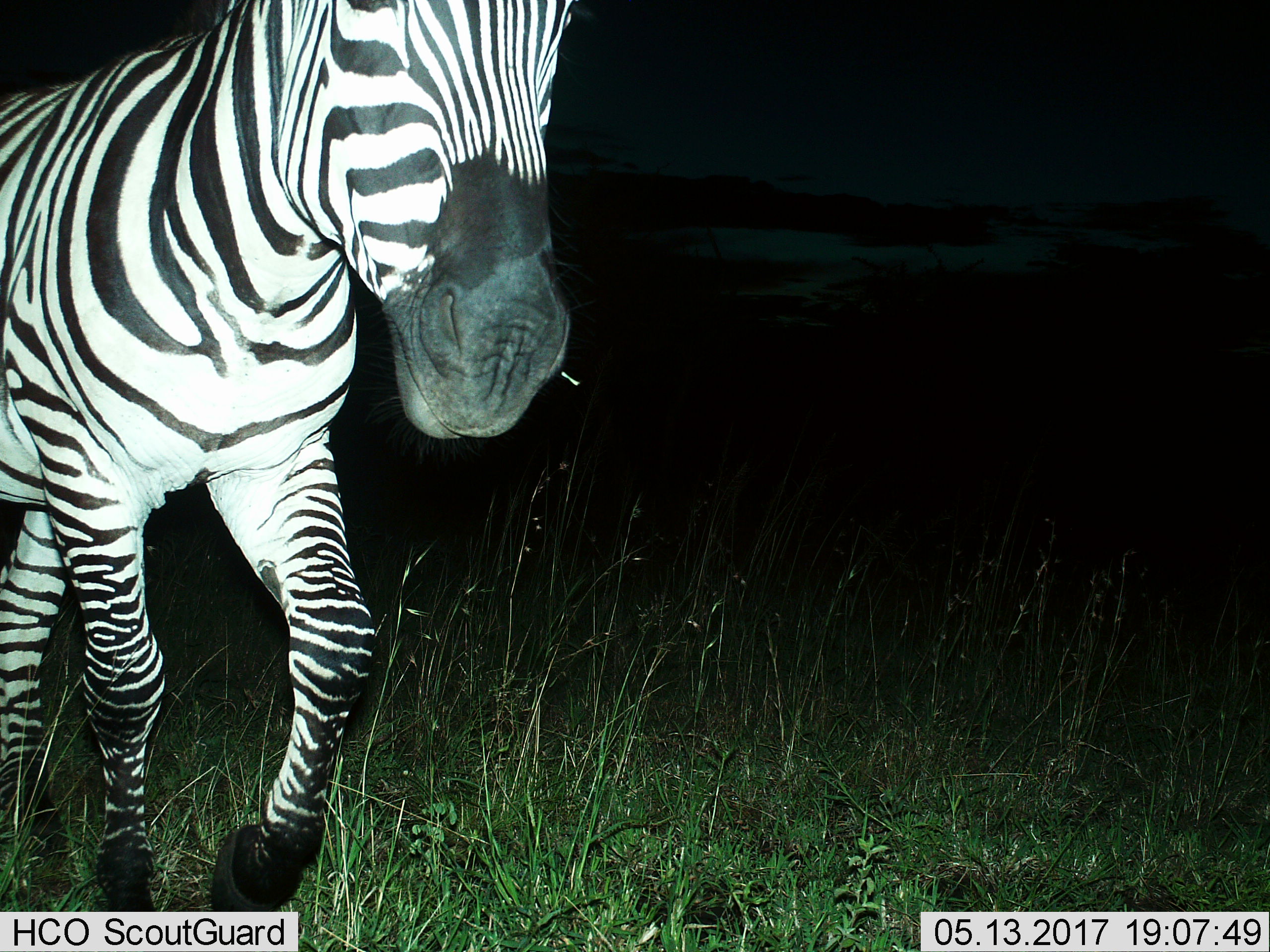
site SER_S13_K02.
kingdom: Animalia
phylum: Chordata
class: Mammalia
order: Perissodactyla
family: Equidae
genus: Equus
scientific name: Equus quagga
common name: plains zebra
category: zebraplains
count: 1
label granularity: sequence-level